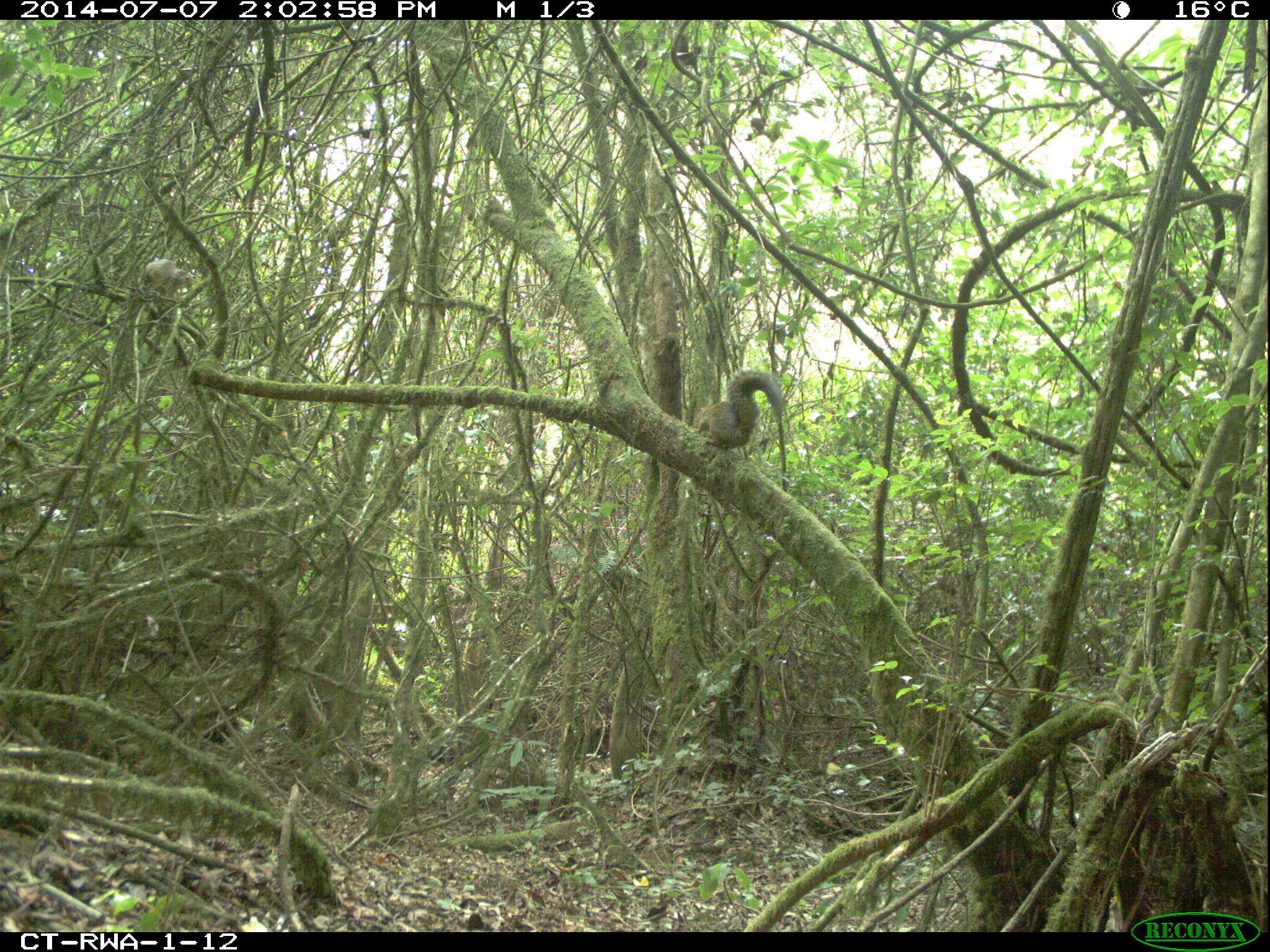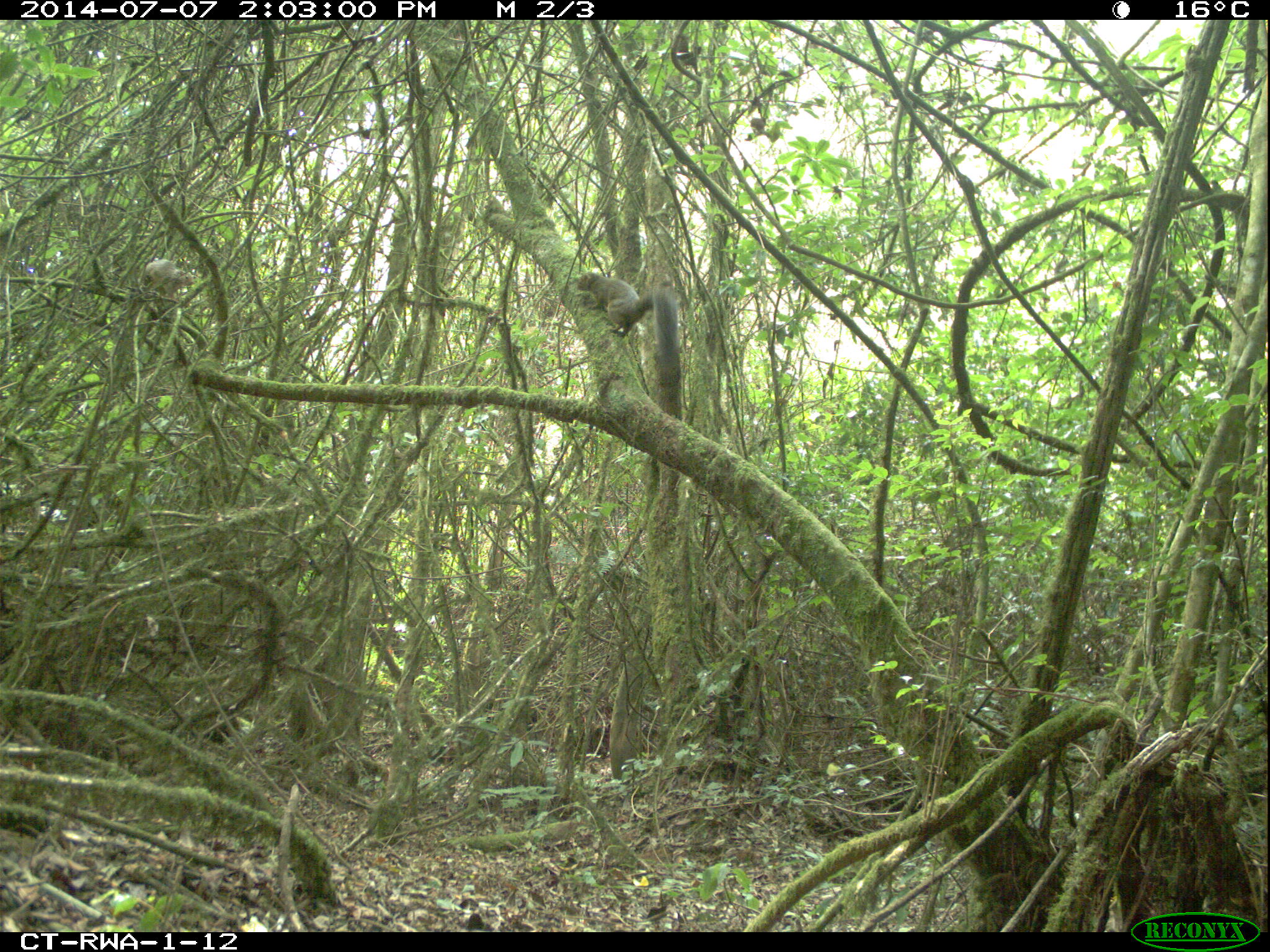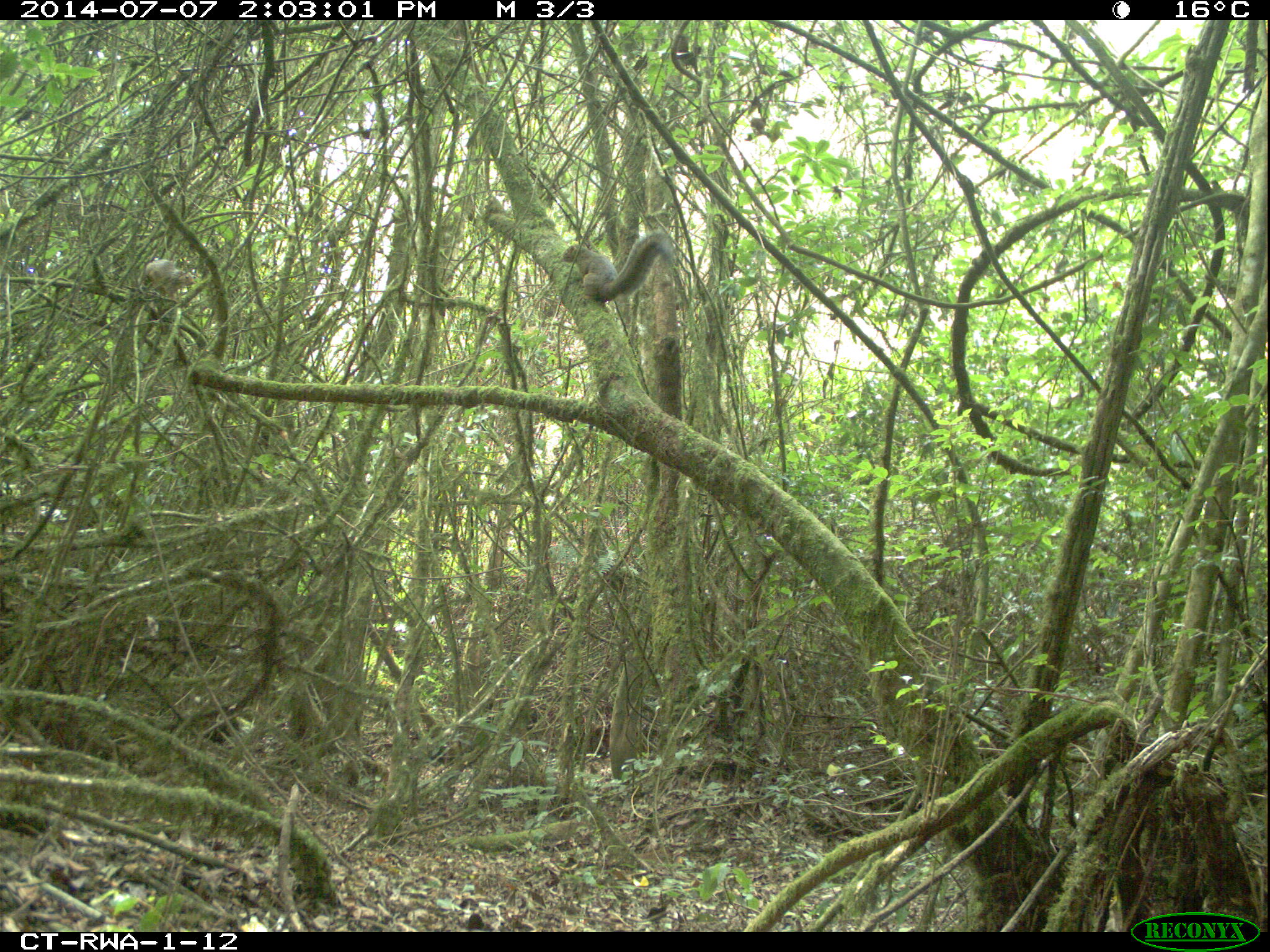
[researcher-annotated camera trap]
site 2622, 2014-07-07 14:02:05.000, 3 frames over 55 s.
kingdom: Animalia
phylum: Chordata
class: Mammalia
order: Rodentia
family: Sciuridae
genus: Funisciurus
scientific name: Funisciurus carruthersi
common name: carruther's mountain squirrel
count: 1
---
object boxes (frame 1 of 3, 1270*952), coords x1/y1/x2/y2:
funisciurus carruthersi: 693/369/784/449; 138/259/192/299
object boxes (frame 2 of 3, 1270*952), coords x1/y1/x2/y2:
funisciurus carruthersi: 575/270/681/372; 141/259/194/299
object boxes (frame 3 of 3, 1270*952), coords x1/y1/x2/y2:
funisciurus carruthersi: 560/229/677/303; 139/258/197/303